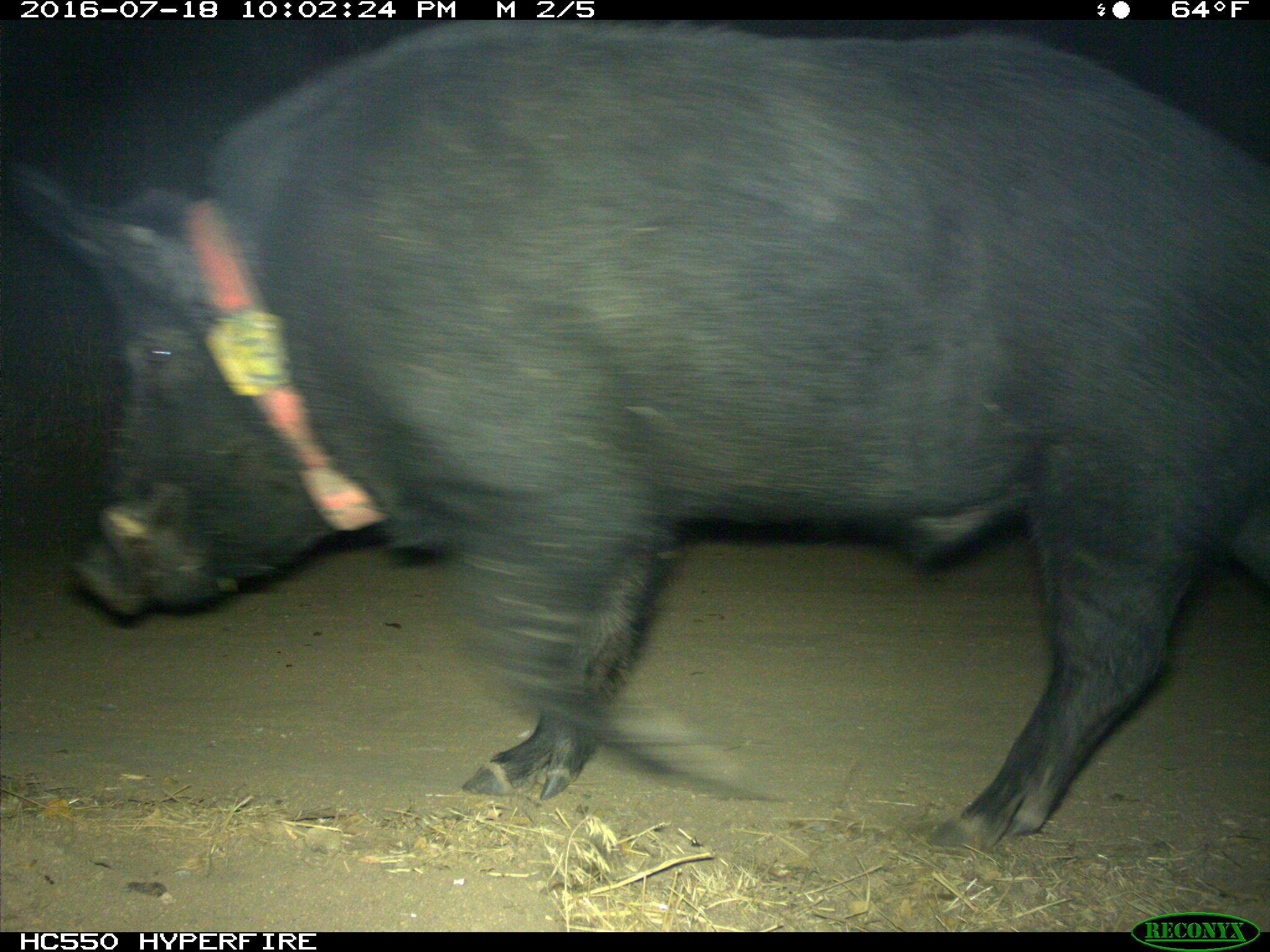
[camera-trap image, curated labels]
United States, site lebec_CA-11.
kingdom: Animalia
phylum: Chordata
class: Mammalia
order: Artiodactyla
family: Suidae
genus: Sus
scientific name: Sus scrofa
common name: wild boar